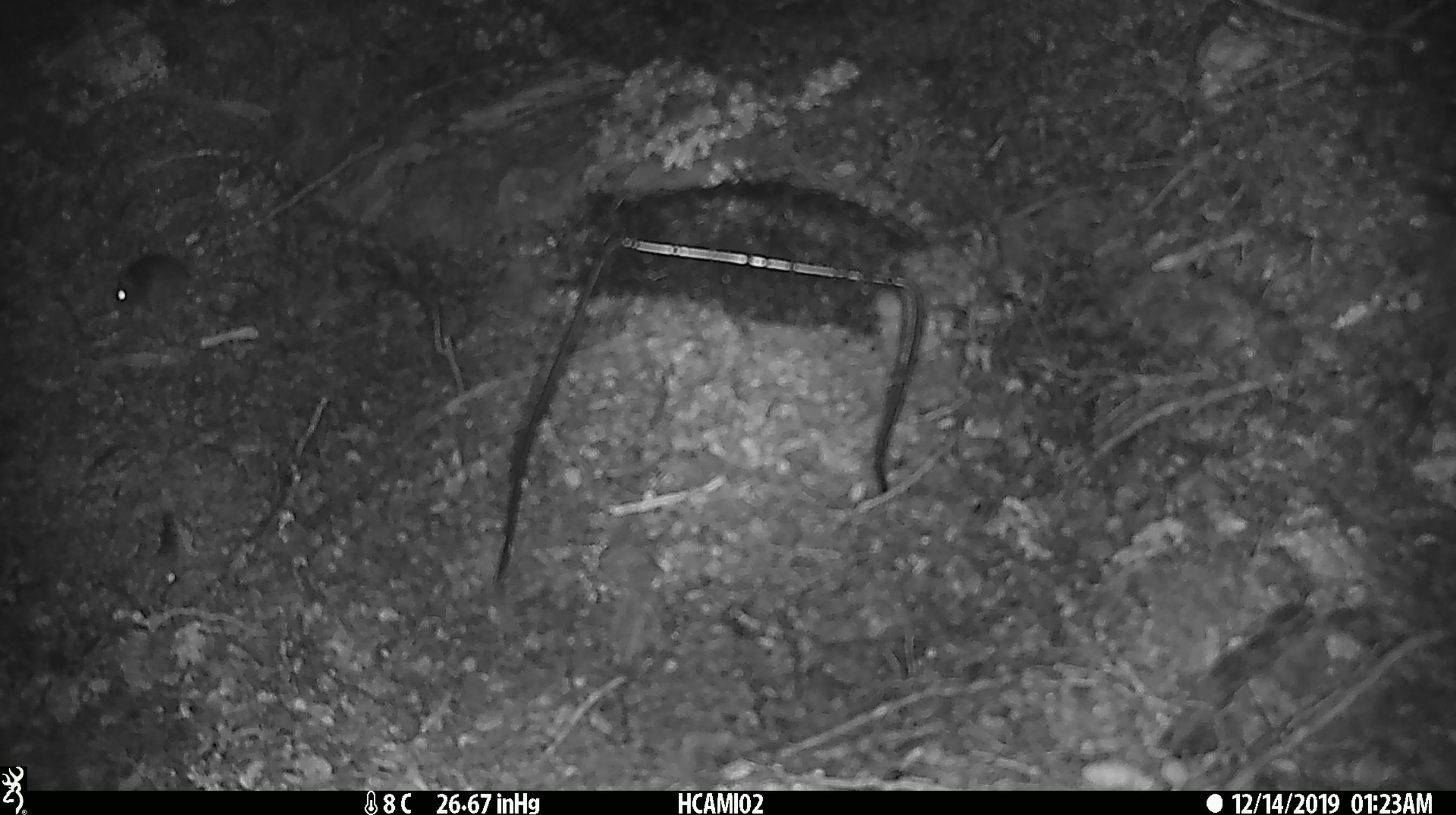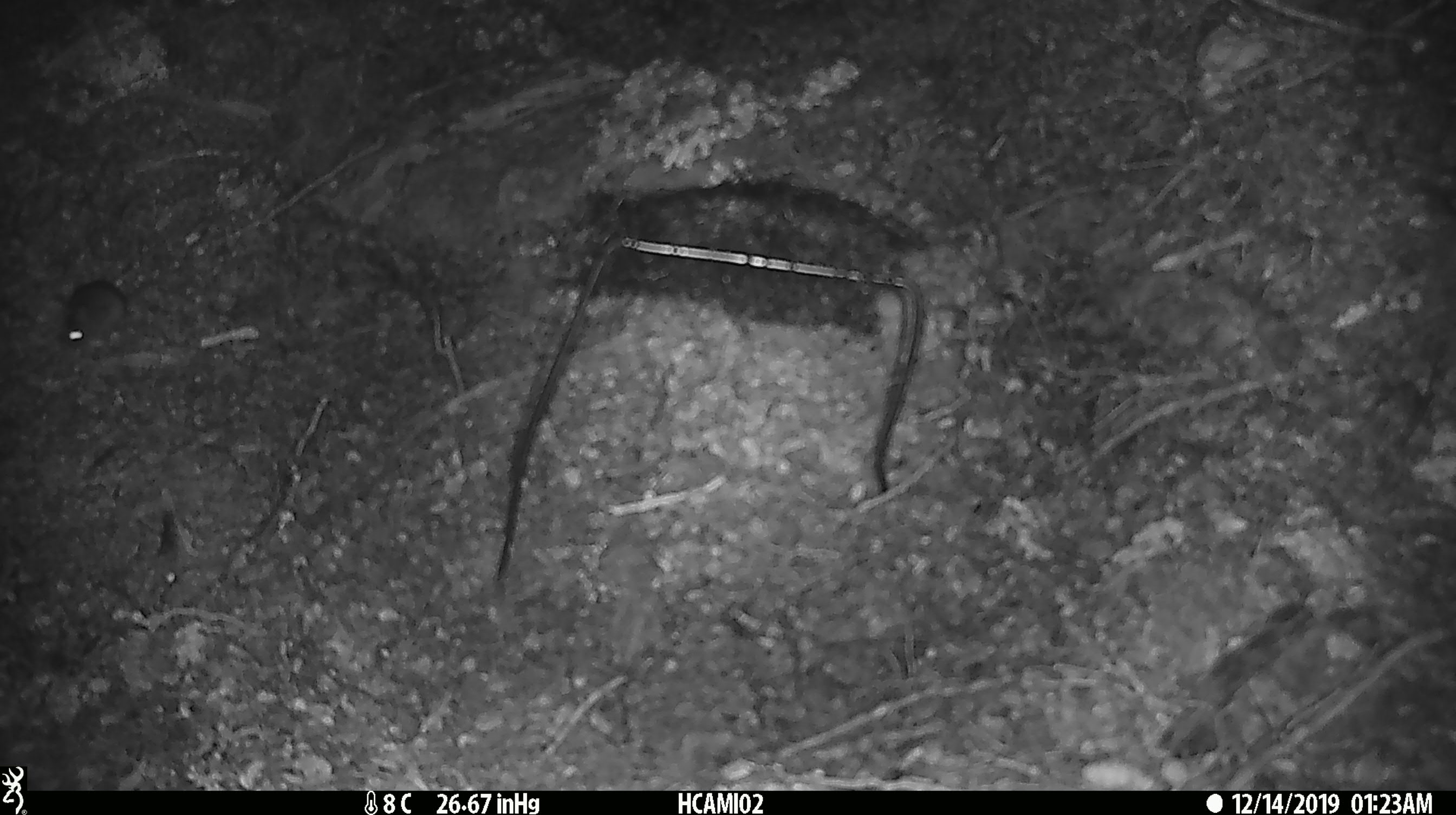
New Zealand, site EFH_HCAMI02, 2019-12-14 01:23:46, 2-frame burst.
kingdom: Animalia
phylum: Chordata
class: Mammalia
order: Rodentia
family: Muridae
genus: Mus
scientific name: Mus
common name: mouse